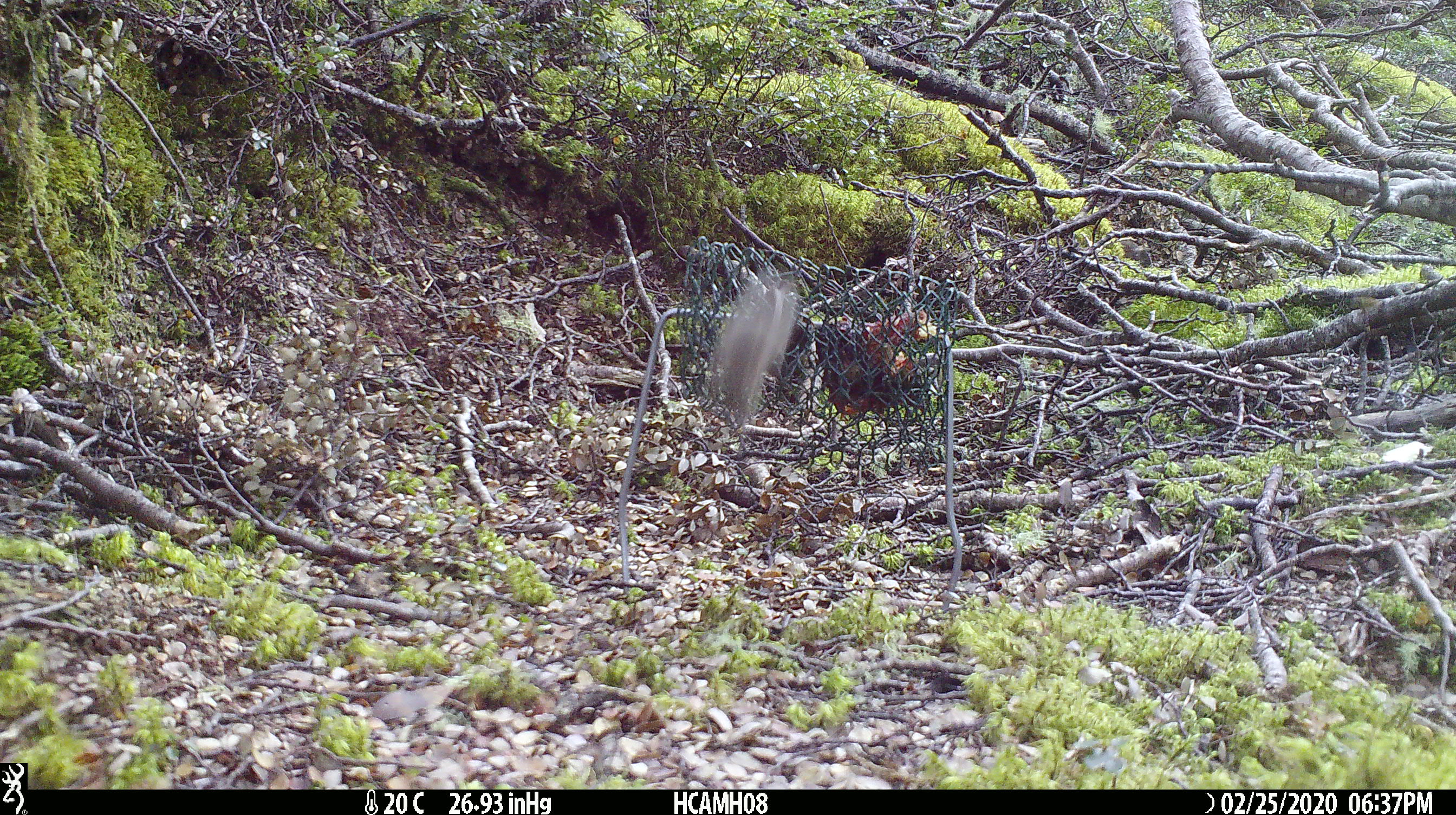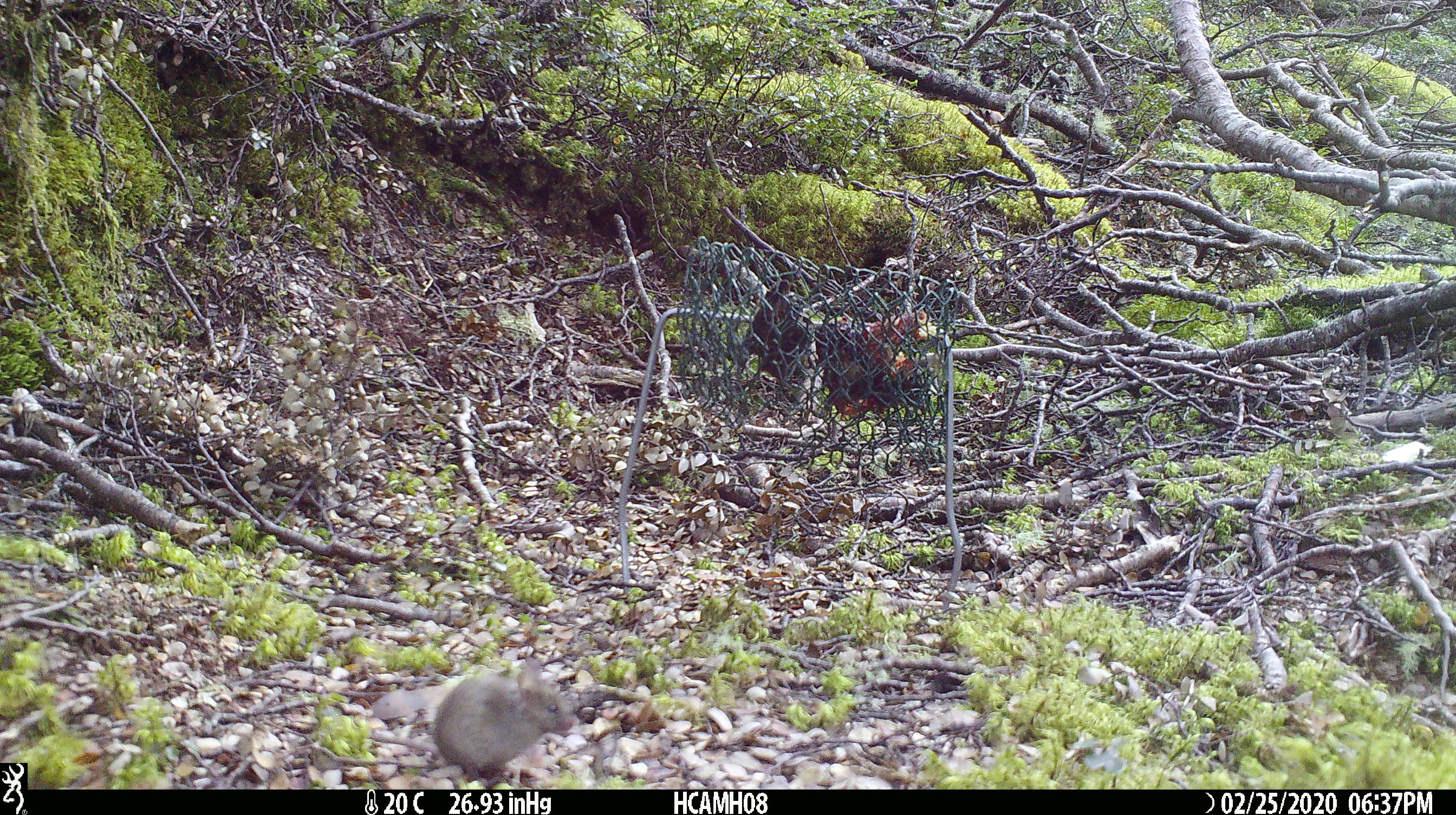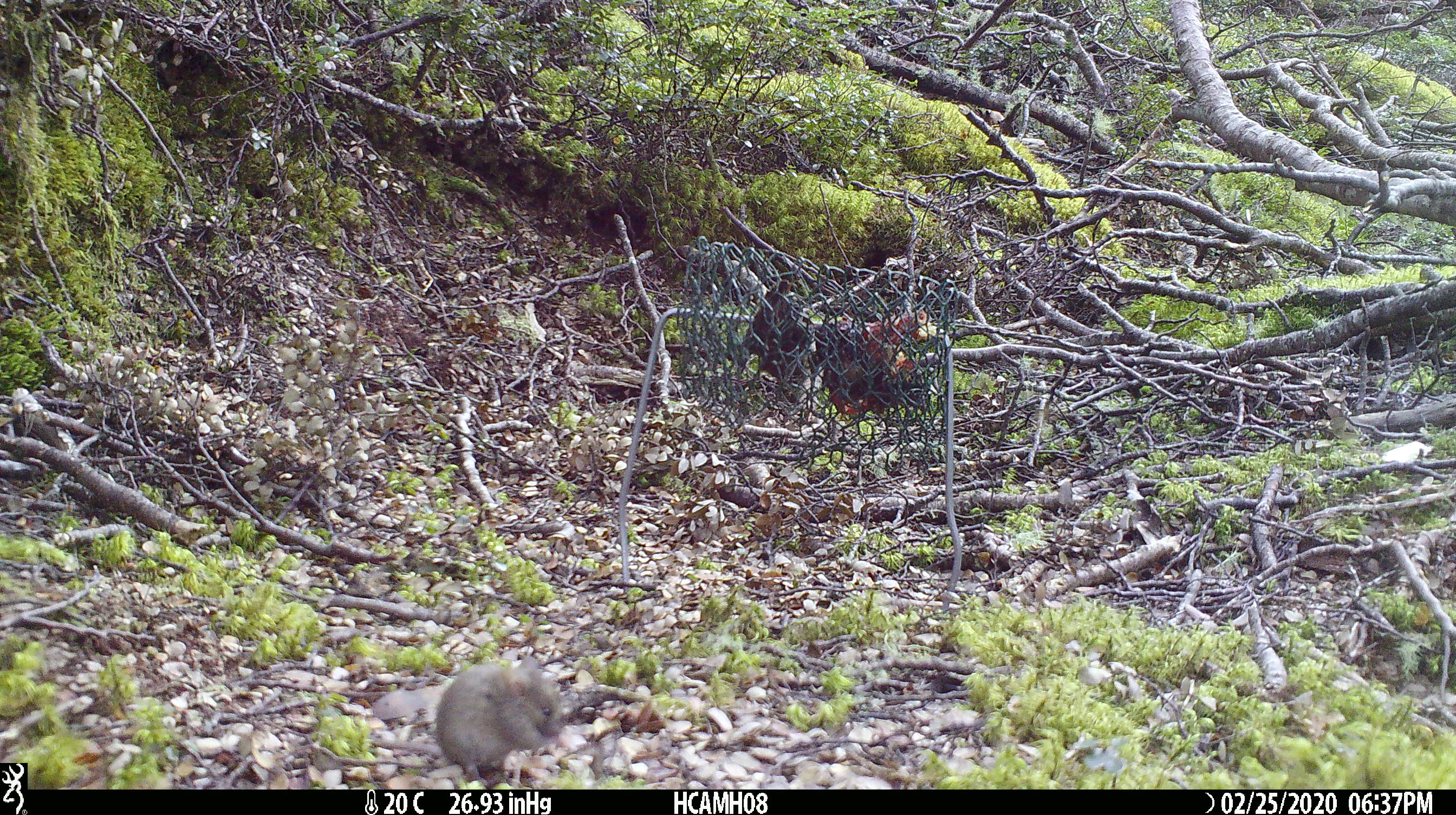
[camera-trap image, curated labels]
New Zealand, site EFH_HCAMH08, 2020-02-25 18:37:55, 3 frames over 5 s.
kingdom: Animalia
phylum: Chordata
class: Mammalia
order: Rodentia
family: Muridae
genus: Mus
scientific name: Mus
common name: mouse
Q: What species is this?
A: Mouse (Mus).